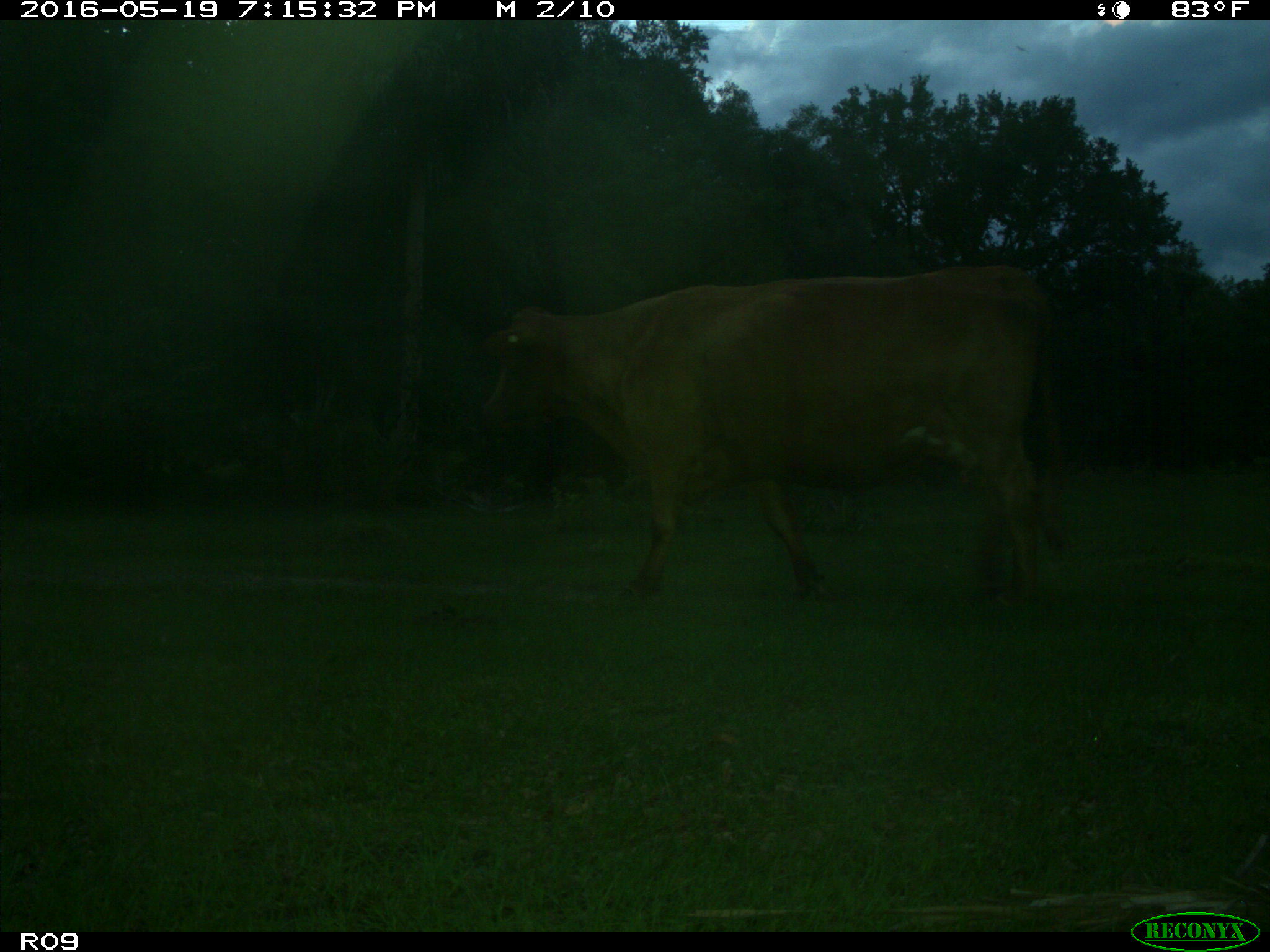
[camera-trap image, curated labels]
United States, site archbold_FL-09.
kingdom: Animalia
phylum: Chordata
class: Mammalia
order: Artiodactyla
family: Bovidae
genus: Bos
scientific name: Bos taurus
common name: domestic cow